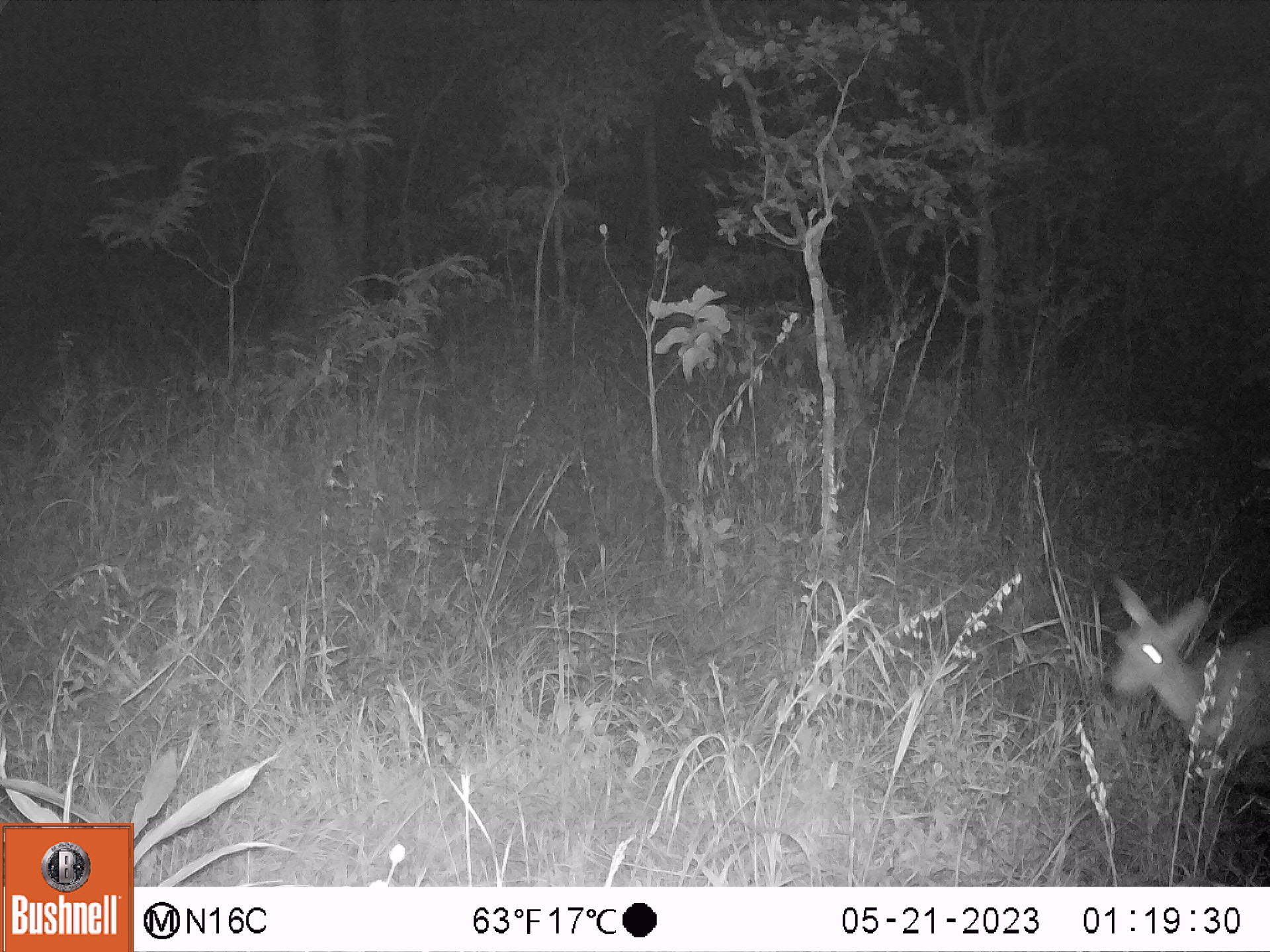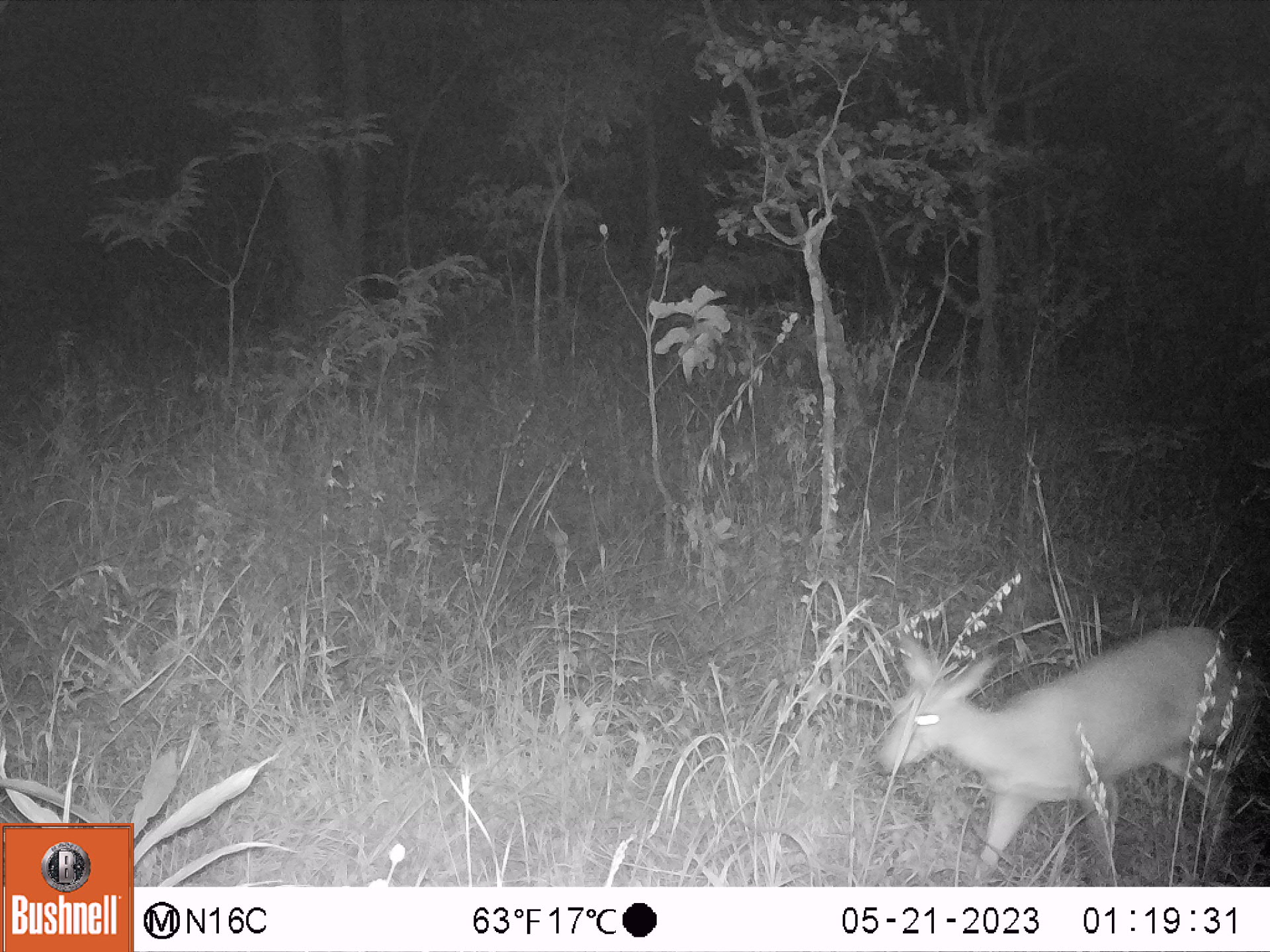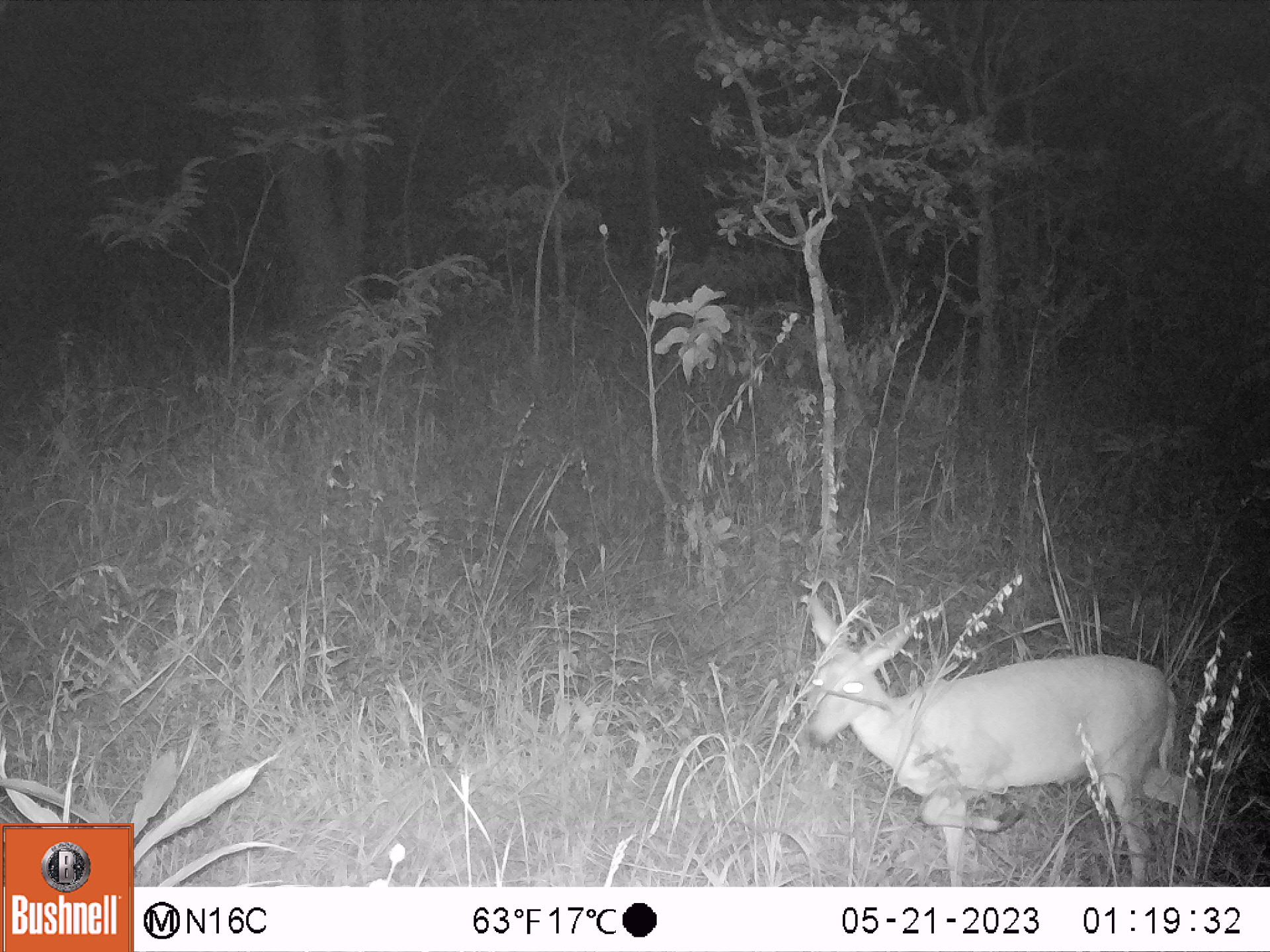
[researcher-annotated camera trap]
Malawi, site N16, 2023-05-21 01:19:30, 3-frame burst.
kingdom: Animalia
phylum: Chordata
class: Mammalia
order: Artiodactyla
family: Bovidae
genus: Sylvicapra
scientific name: Sylvicapra grimmia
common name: common duiker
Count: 1.